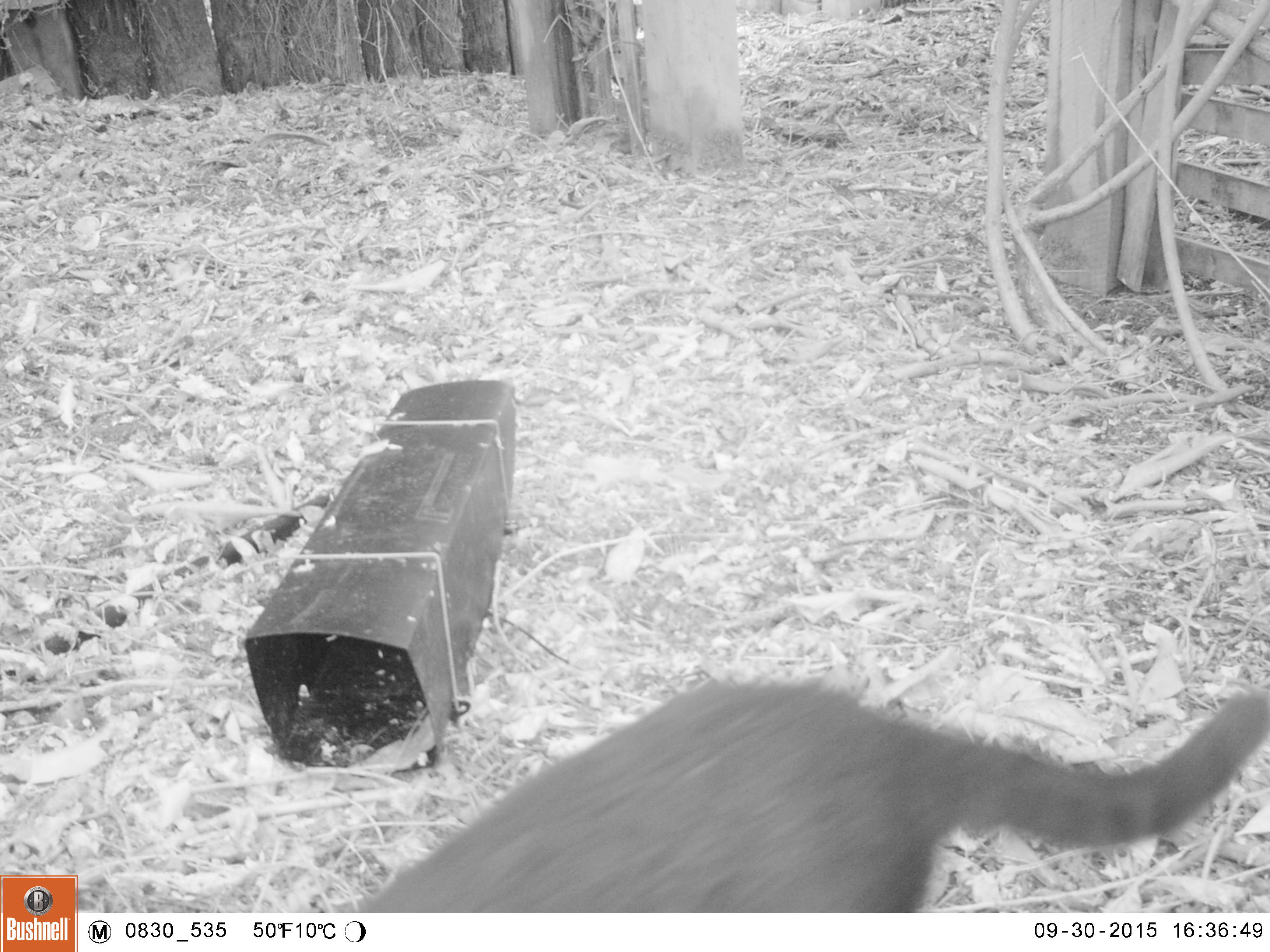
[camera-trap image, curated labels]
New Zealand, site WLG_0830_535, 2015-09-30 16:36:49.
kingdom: Animalia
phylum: Chordata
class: Mammalia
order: Carnivora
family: Felidae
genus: Felis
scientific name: Felis catus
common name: domestic cat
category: cat